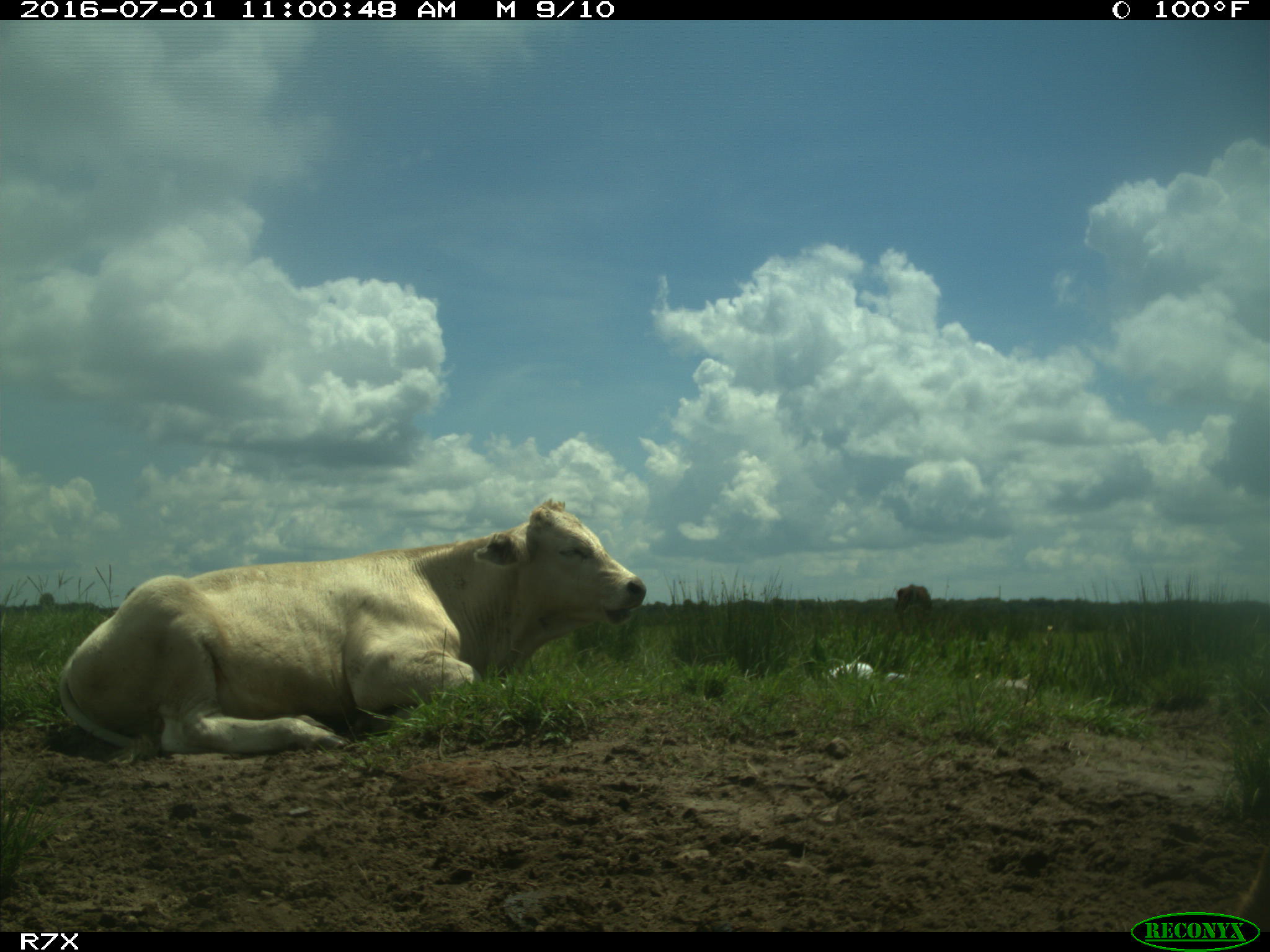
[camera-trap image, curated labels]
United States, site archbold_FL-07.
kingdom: Animalia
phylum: Chordata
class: Mammalia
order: Artiodactyla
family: Bovidae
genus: Bos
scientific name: Bos taurus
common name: domestic cow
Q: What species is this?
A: Bos taurus (domestic cow).